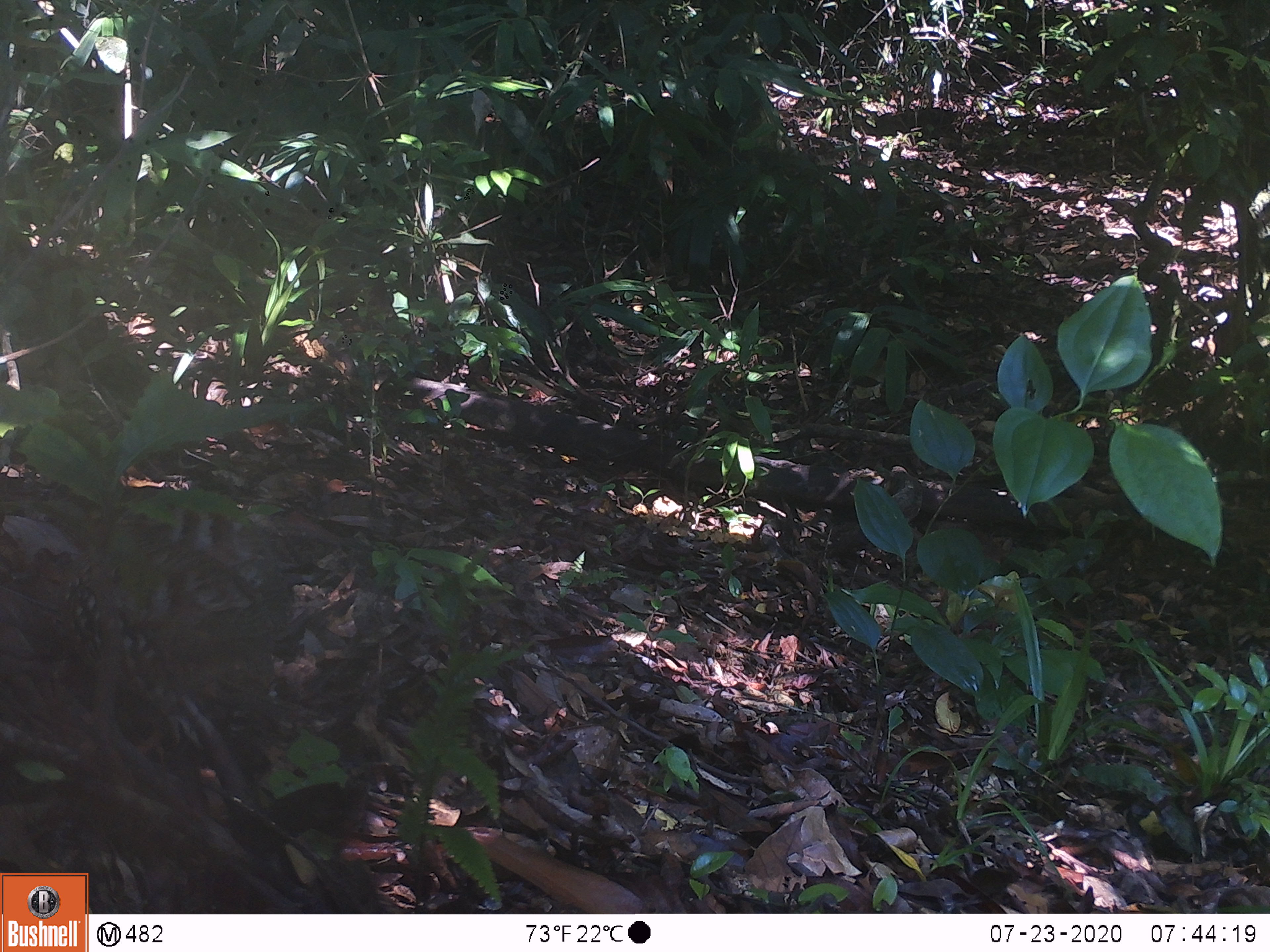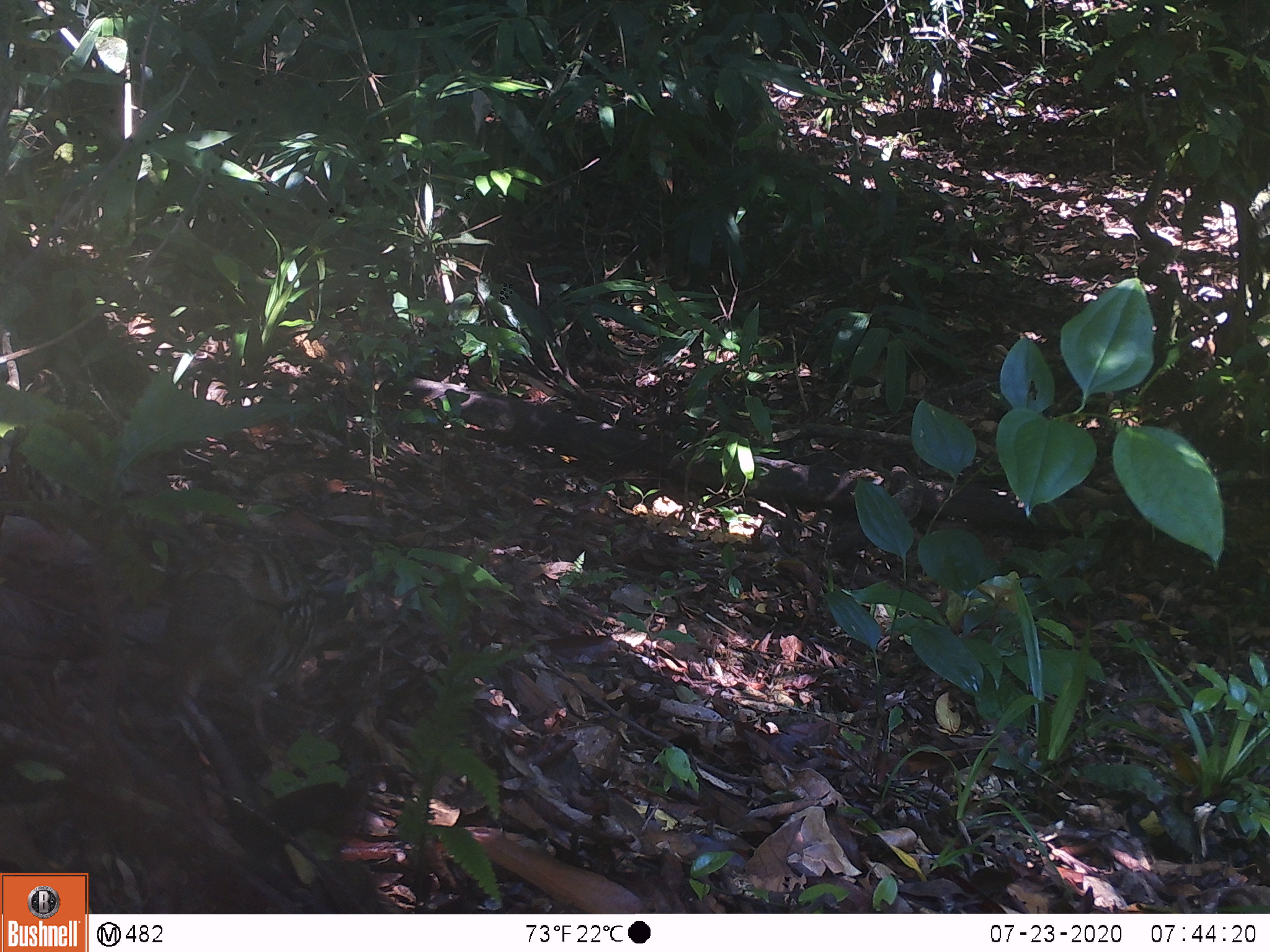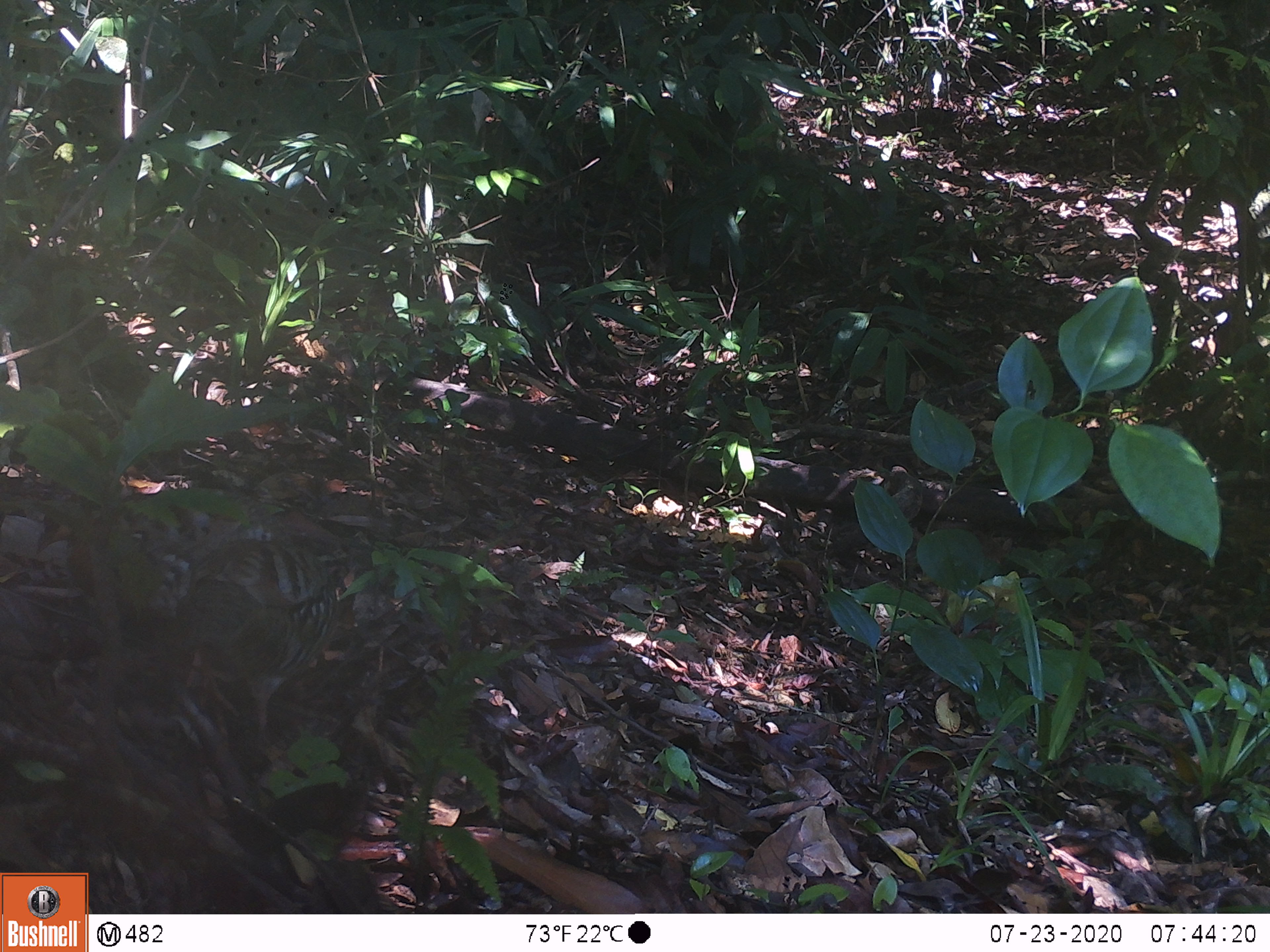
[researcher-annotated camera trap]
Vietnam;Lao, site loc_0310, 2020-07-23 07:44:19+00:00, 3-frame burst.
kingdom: Animalia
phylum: Chordata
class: Aves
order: Galliformes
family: Phasianidae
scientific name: Phasianidae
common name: partridge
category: unidentified partridge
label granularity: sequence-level